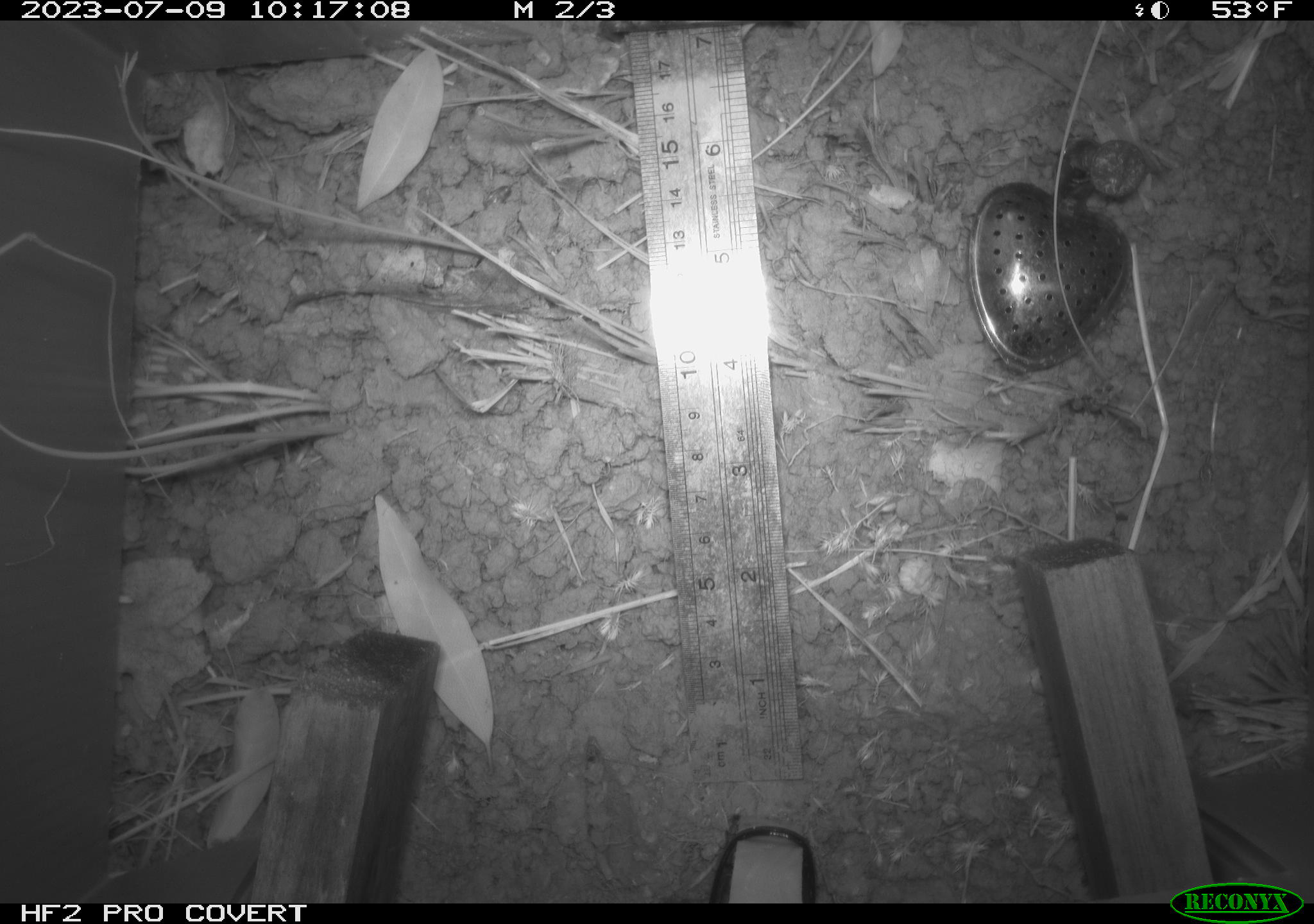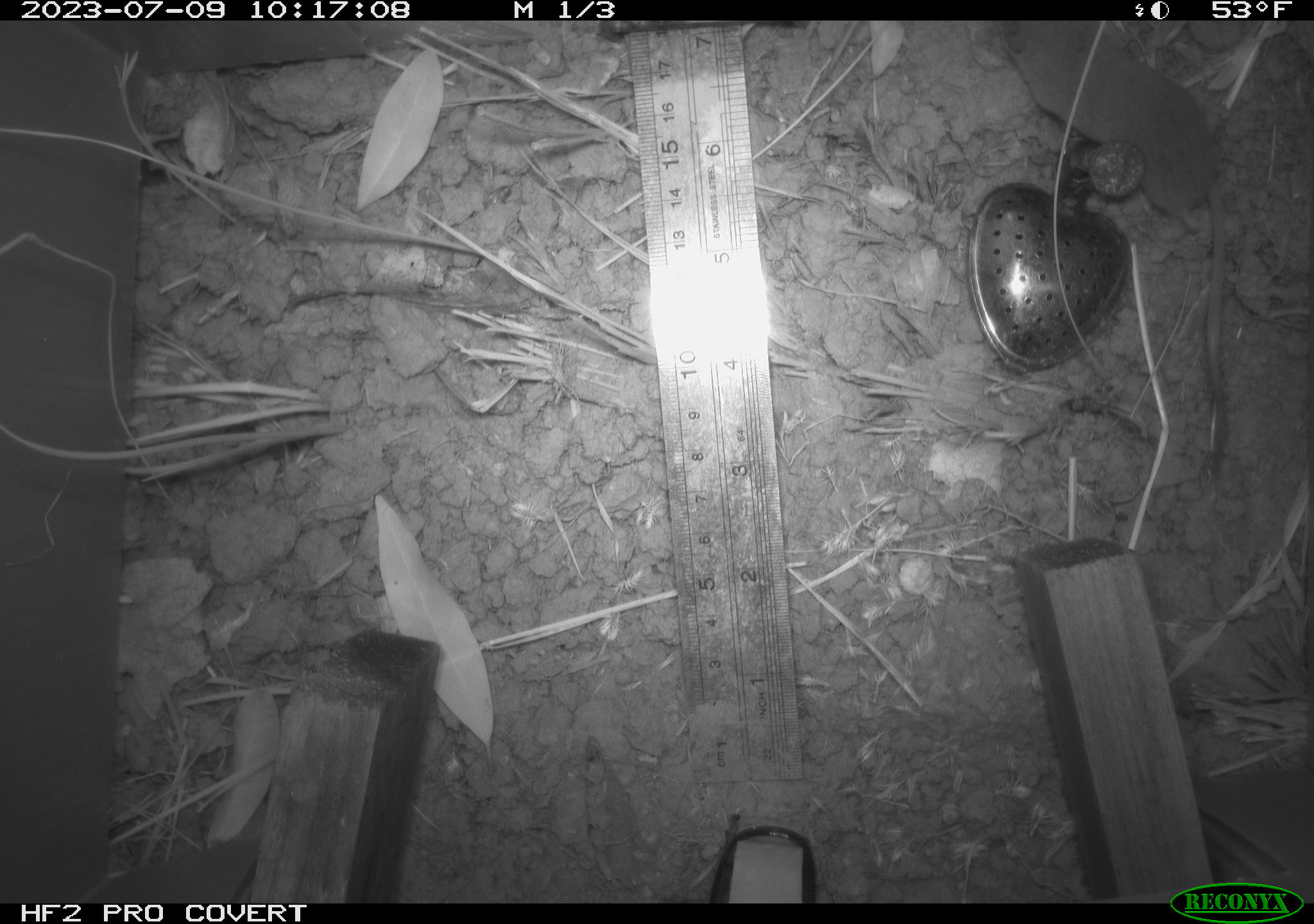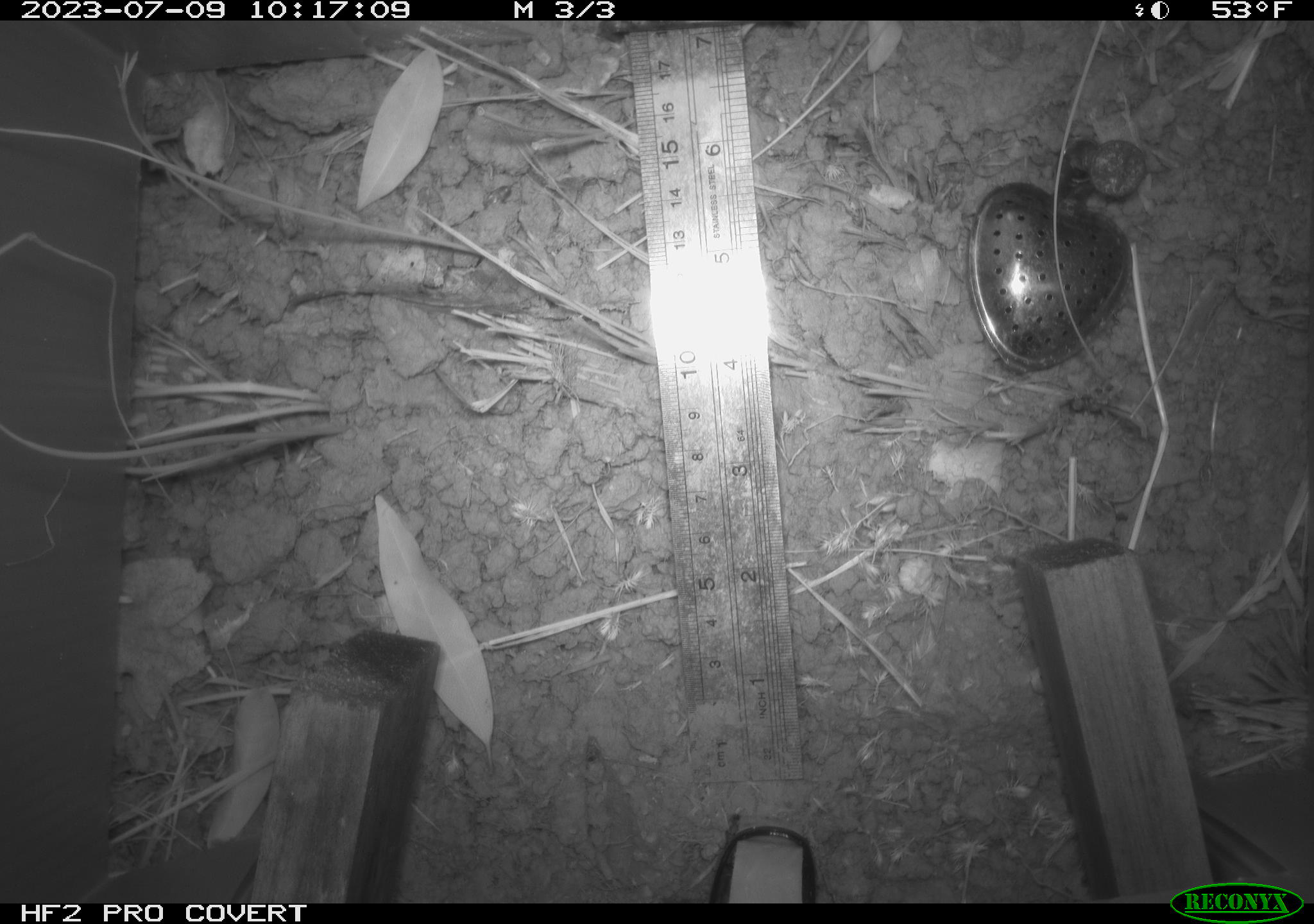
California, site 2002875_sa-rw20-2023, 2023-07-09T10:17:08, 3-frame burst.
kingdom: Animalia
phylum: Chordata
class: Mammalia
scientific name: Mammalia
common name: mammal